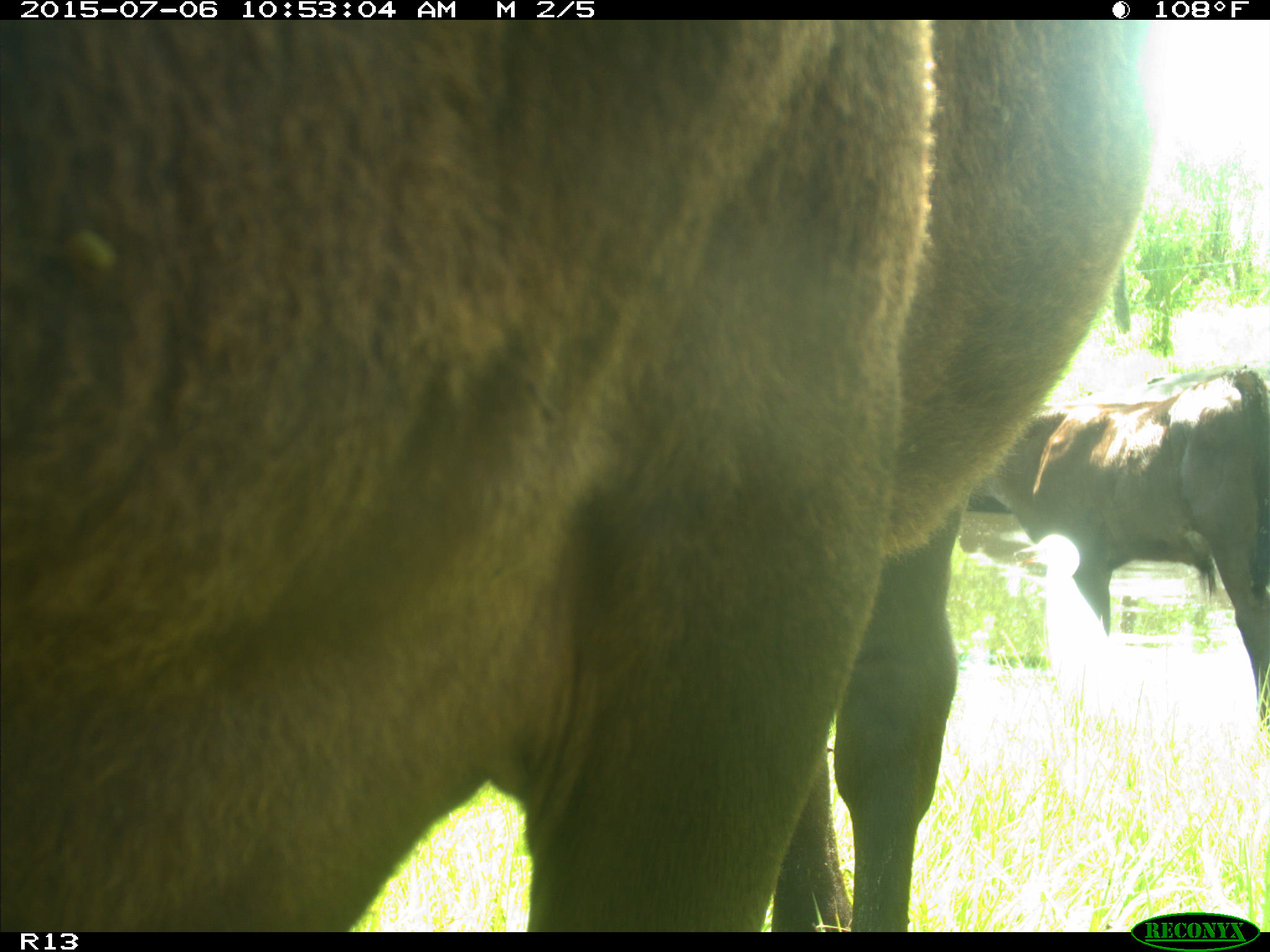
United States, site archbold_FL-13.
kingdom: Animalia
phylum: Chordata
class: Mammalia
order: Artiodactyla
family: Bovidae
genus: Bos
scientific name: Bos taurus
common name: domestic cow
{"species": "Bos taurus (domestic cow)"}